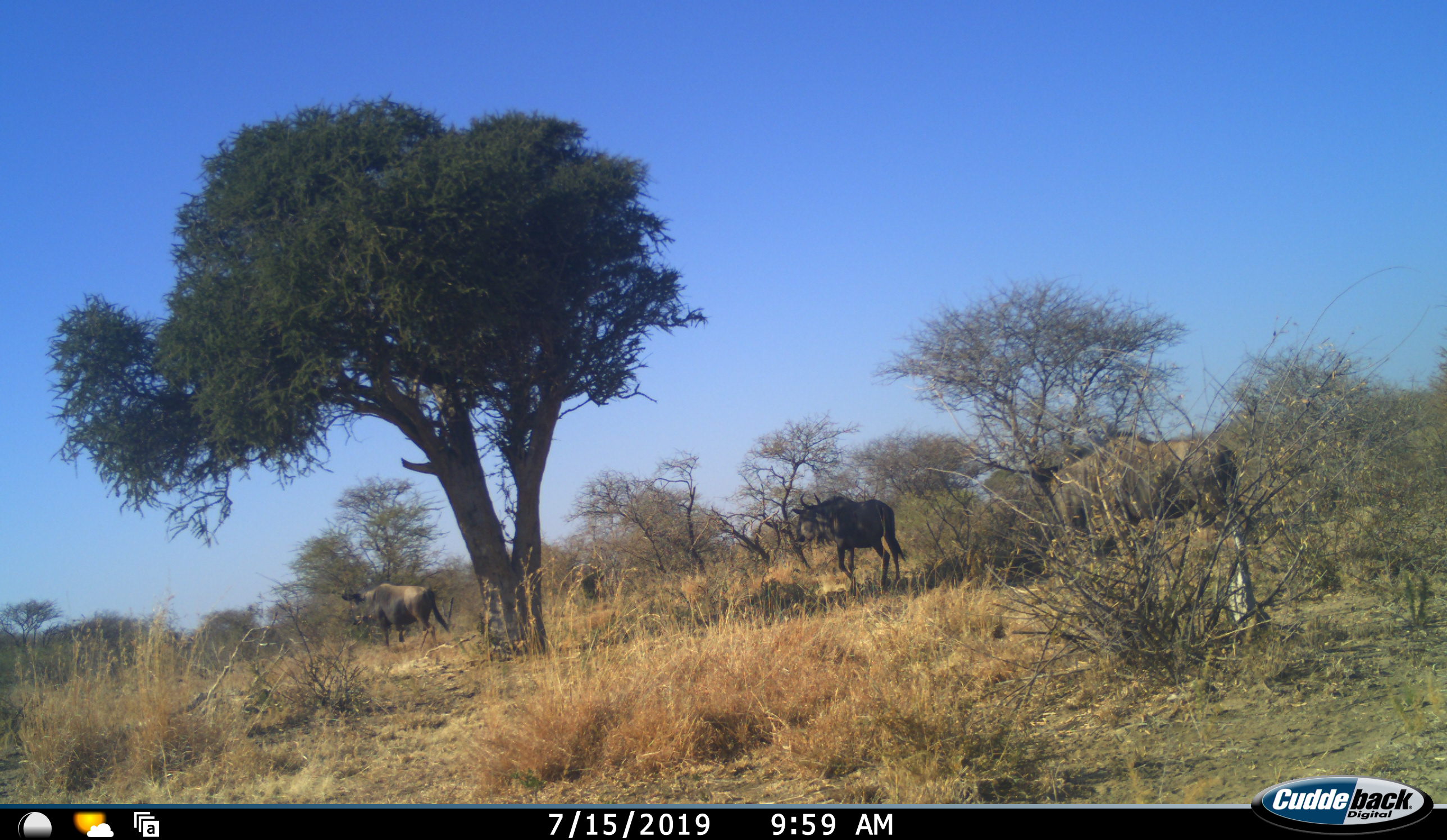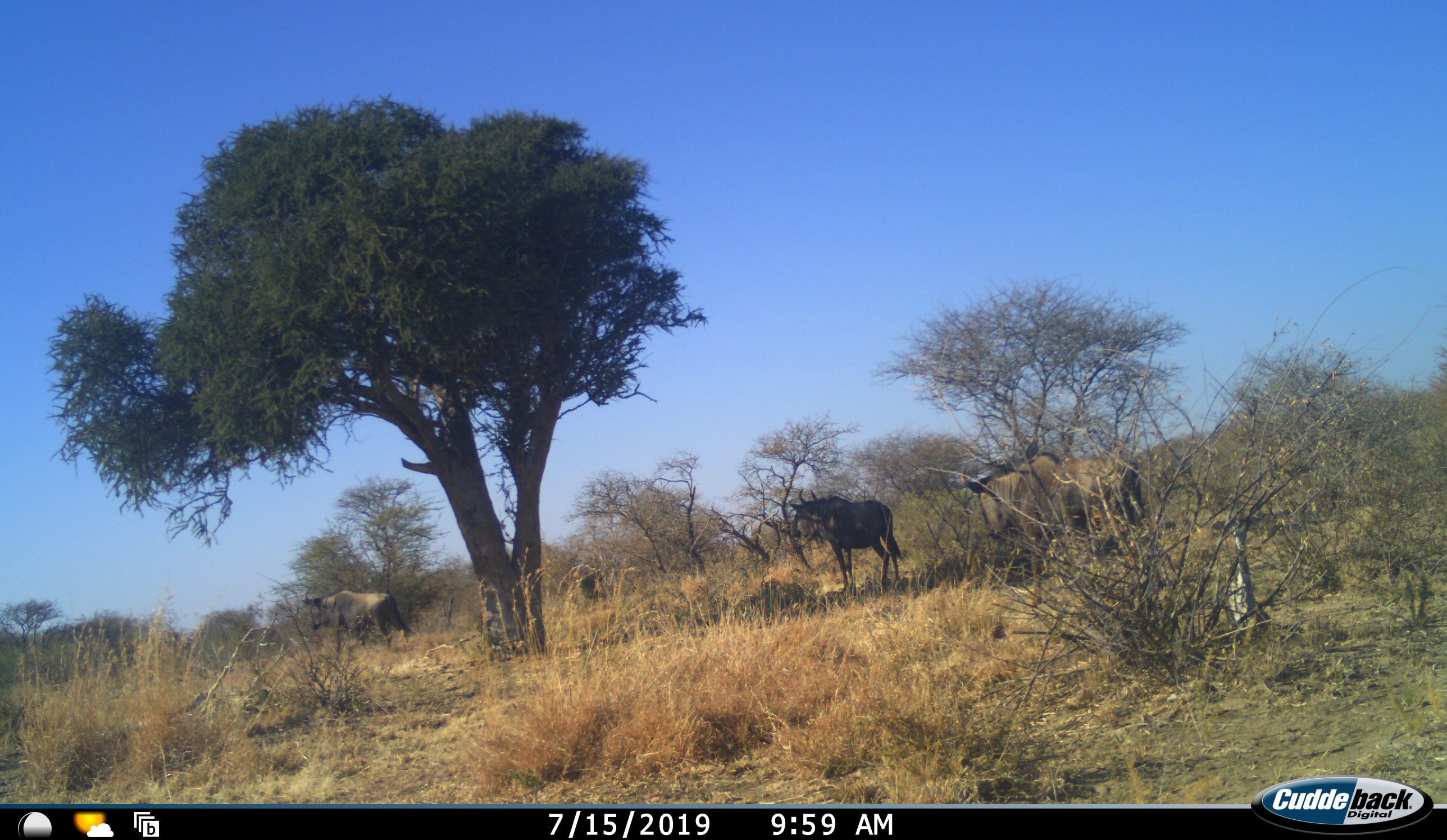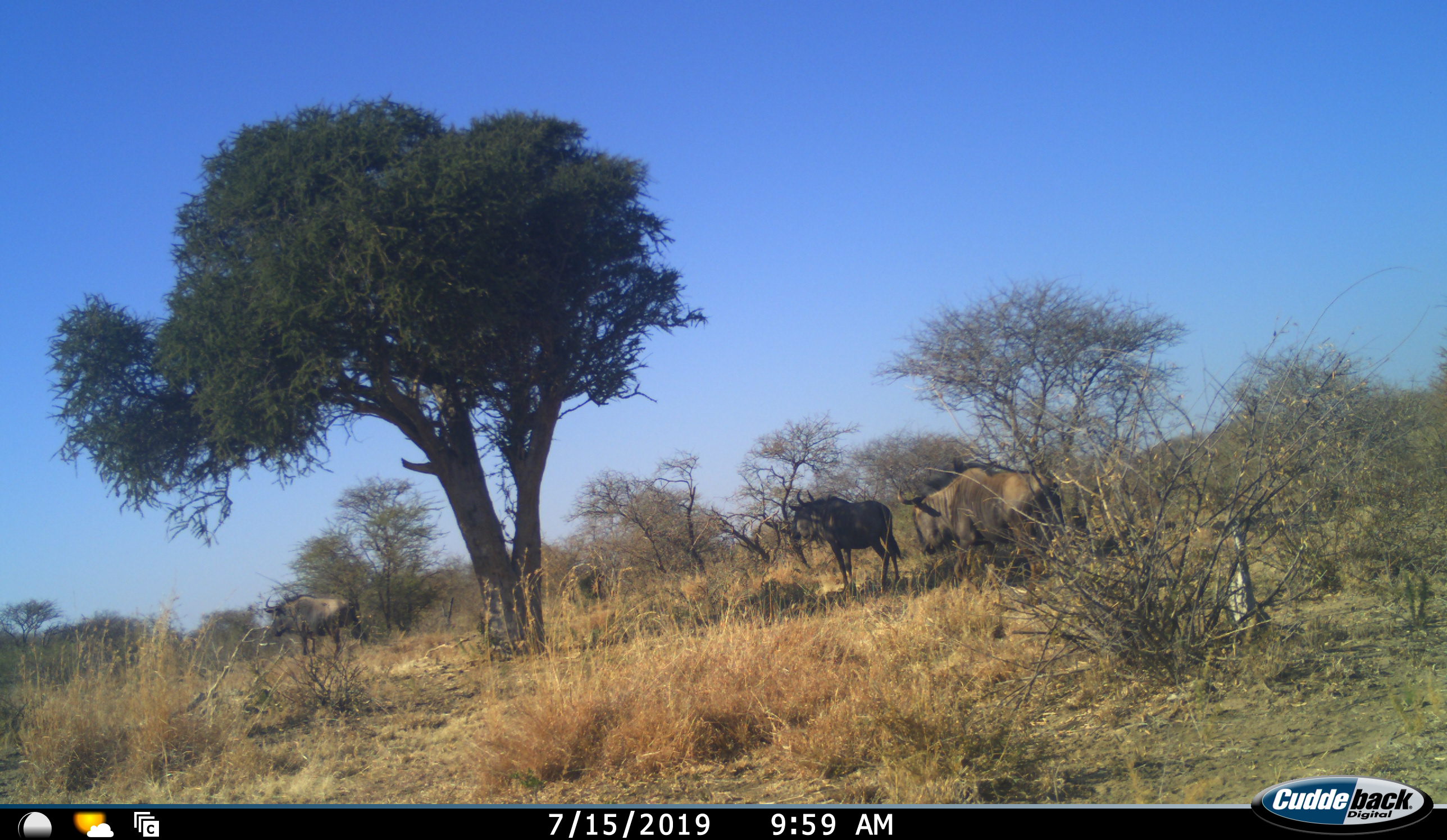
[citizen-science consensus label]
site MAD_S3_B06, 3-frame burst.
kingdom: Animalia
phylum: Chordata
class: Mammalia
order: Artiodactyla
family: Bovidae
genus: Connochaetes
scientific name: Connochaetes taurinus taurinus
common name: blue wildebeest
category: wildebeestblue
Wildebeestblue (blue wildebeest) (Connochaetes taurinus taurinus), count 3. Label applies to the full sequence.